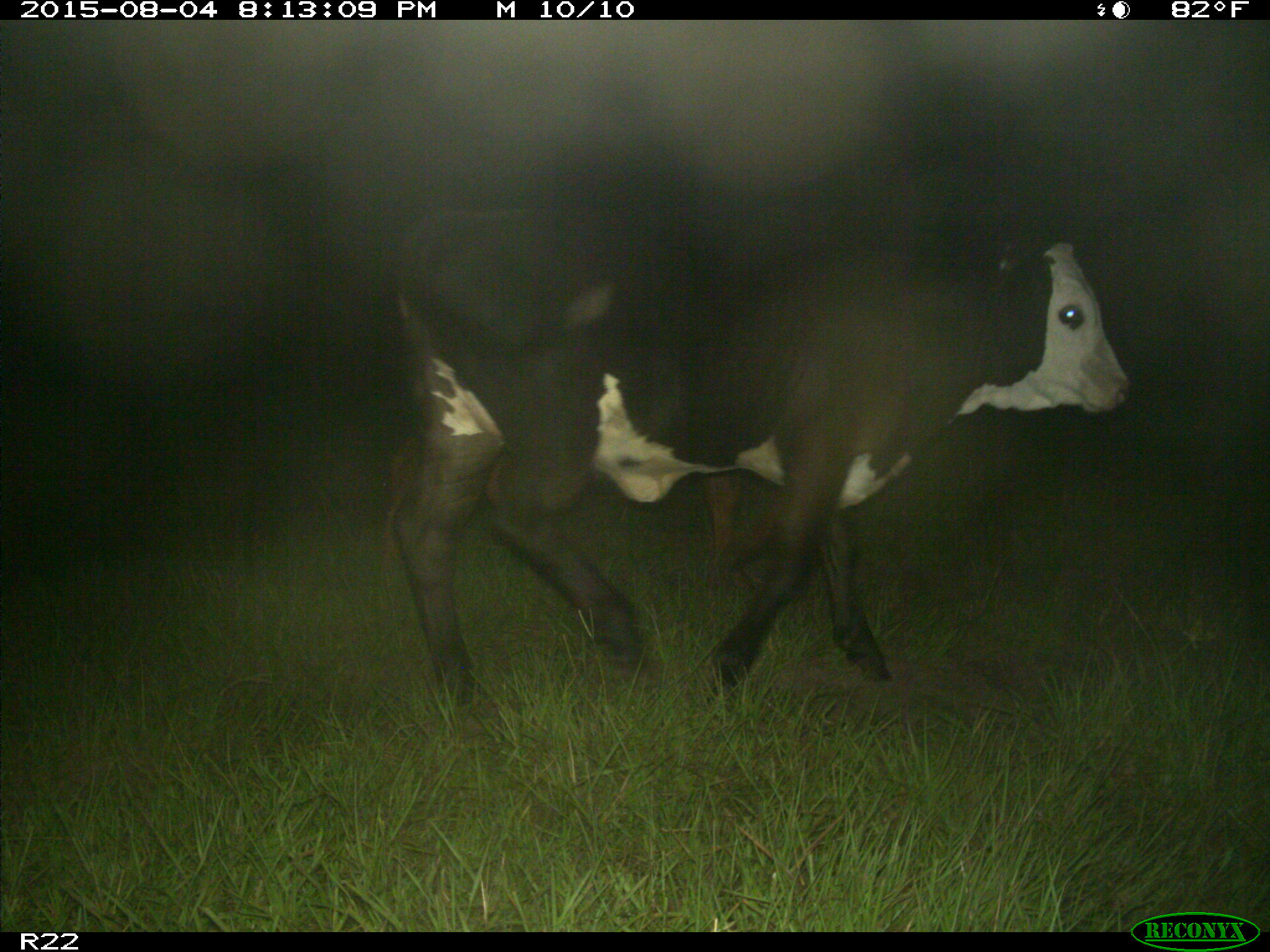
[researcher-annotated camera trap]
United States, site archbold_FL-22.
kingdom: Animalia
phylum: Chordata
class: Mammalia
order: Artiodactyla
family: Bovidae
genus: Bos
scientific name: Bos taurus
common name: domestic cow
Bos taurus (domestic cow).